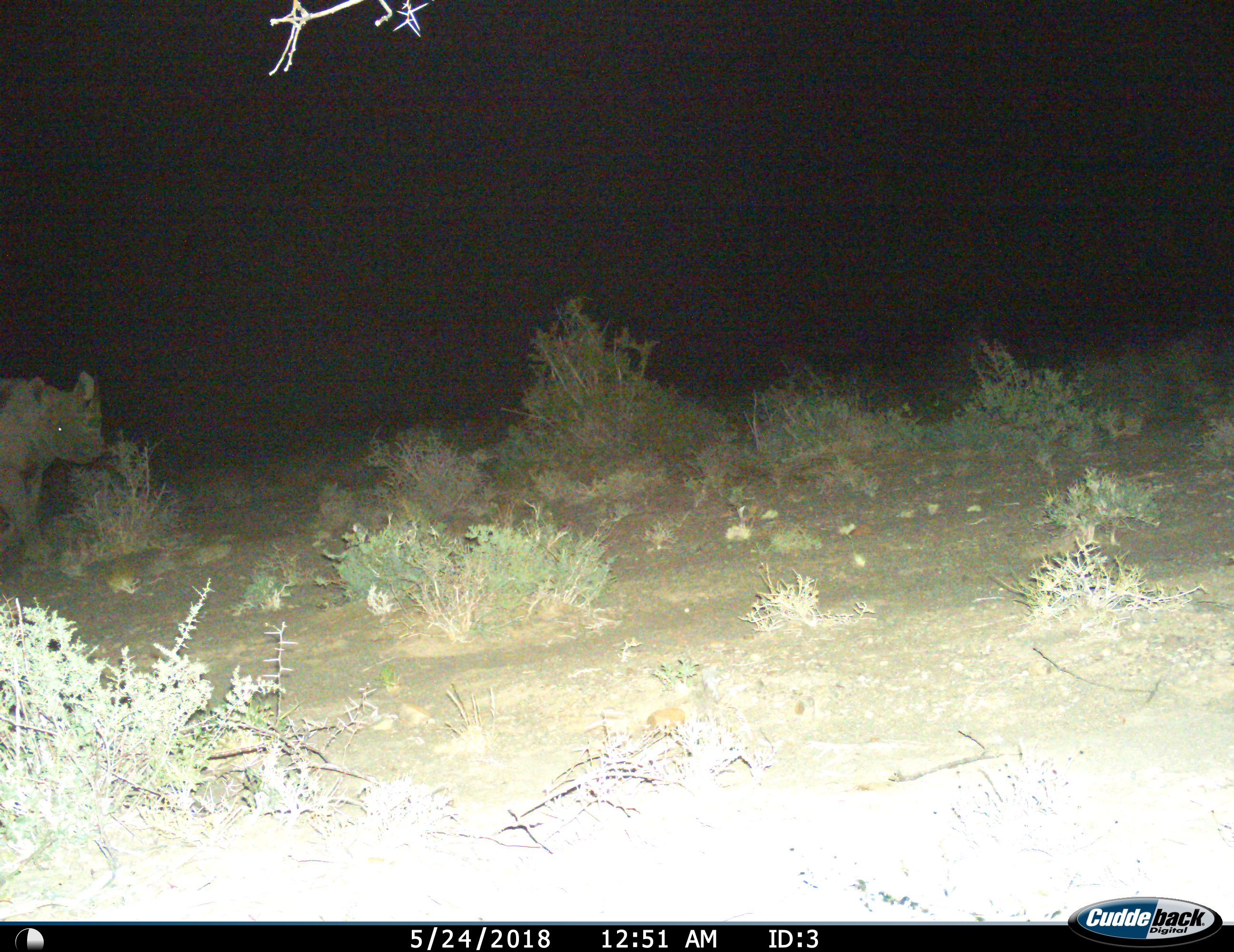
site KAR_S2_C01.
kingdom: Animalia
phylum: Chordata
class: Mammalia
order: Perissodactyla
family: Rhinocerotidae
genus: Diceros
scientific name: Diceros bicornis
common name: black rhinoceros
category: rhinocerosblack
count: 1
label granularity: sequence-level